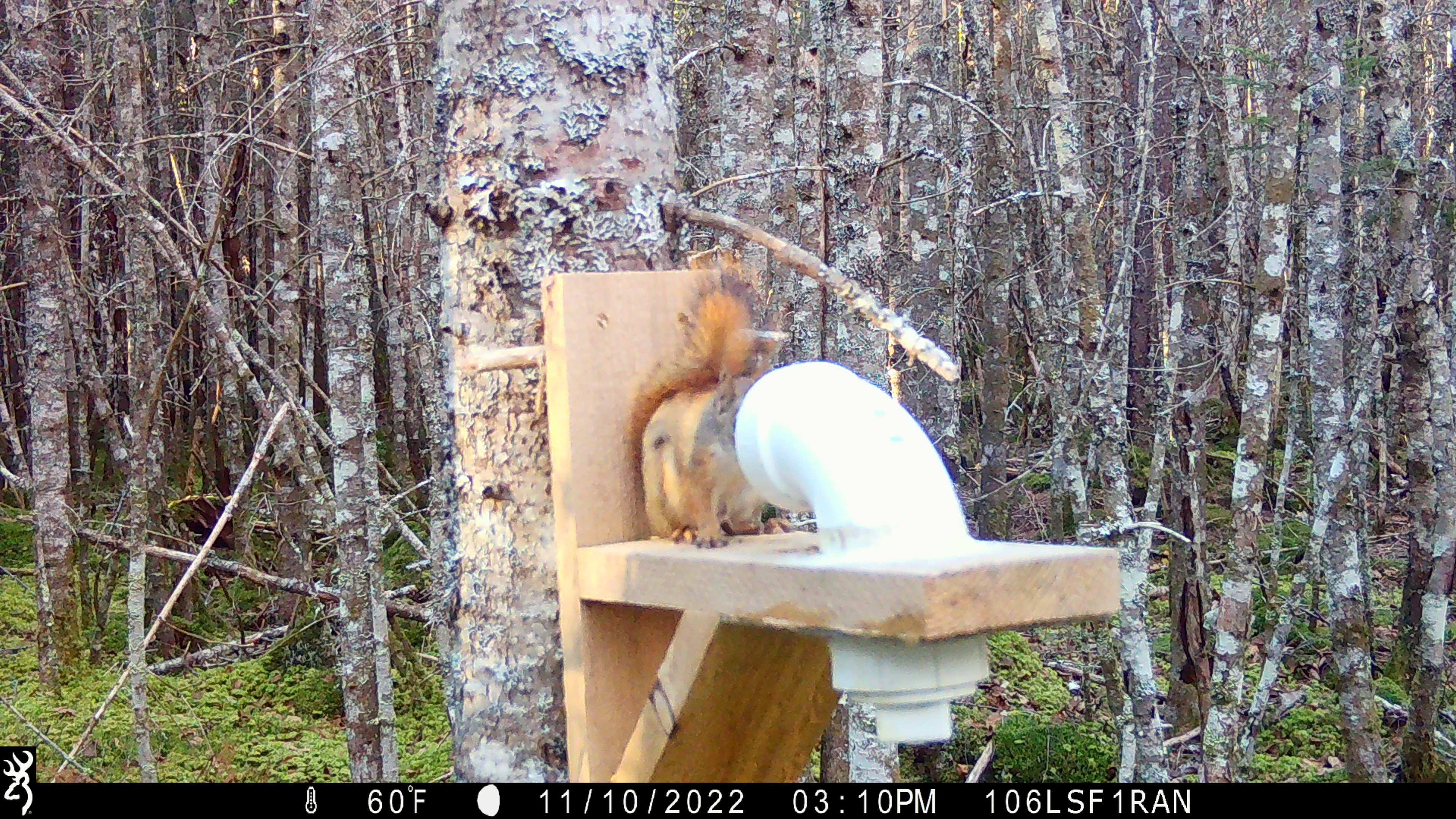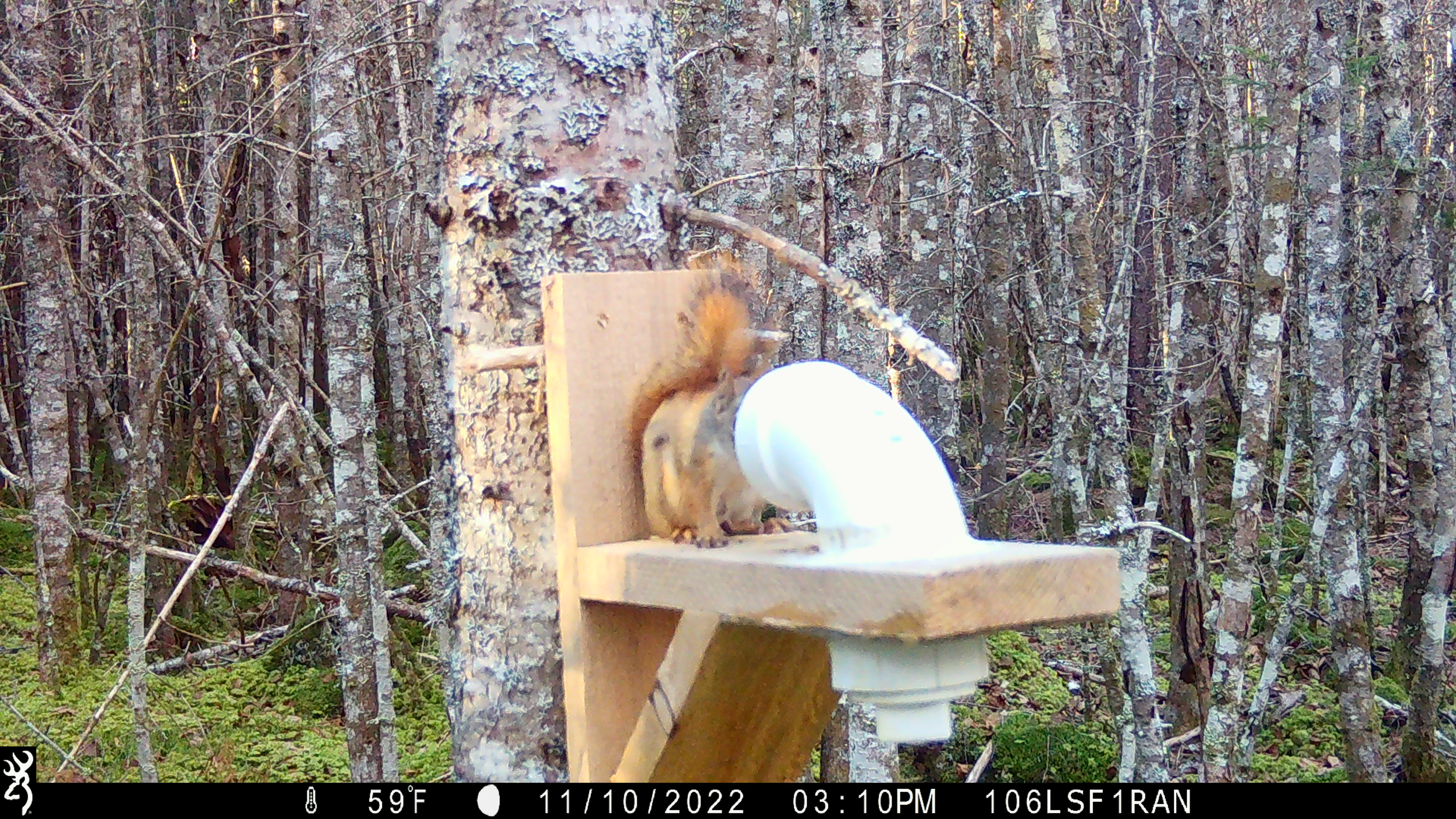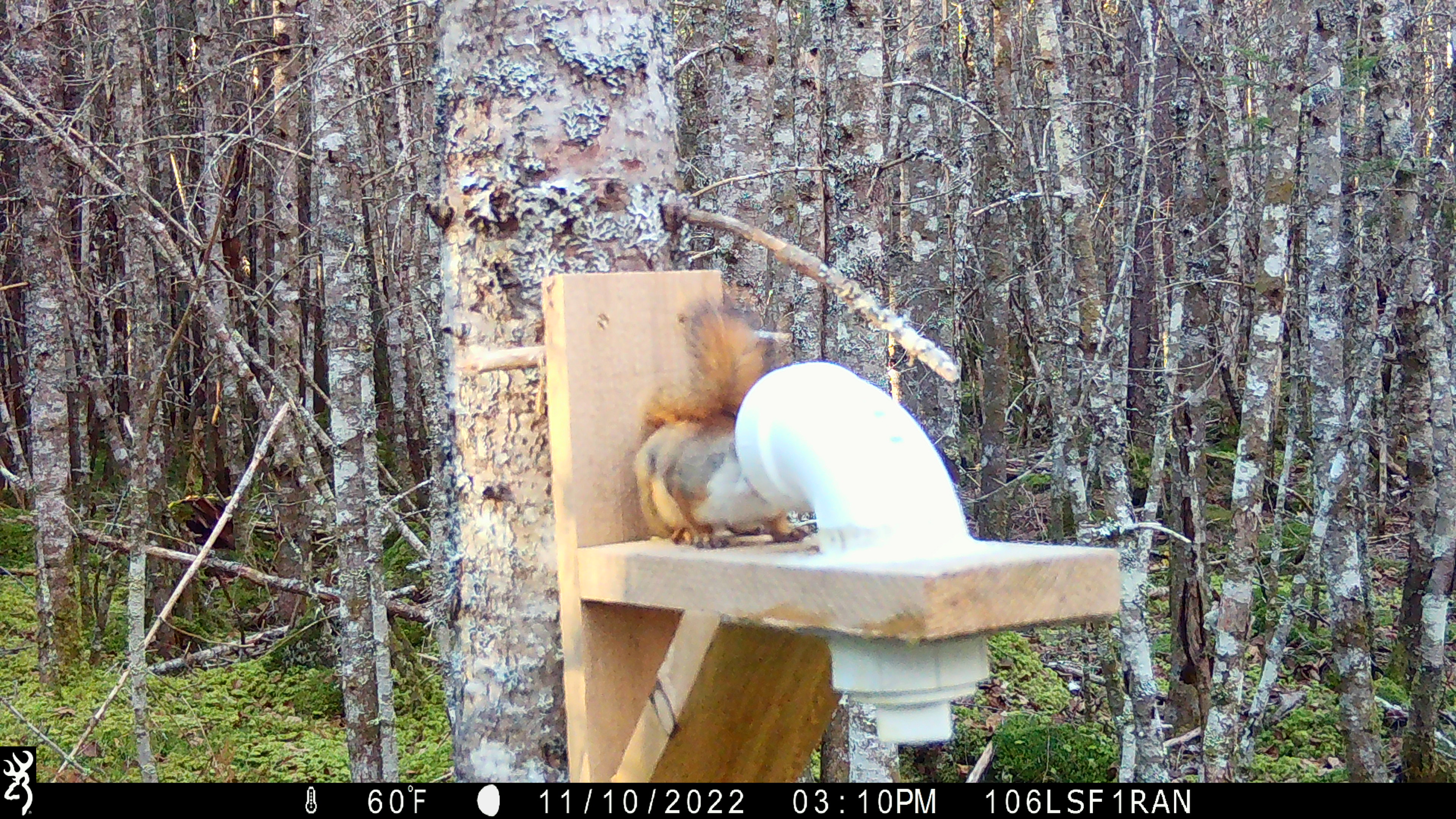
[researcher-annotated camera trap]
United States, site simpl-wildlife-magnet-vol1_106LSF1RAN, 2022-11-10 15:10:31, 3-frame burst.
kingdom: Animalia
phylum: Chordata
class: Mammalia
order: Rodentia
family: Sciuridae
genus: Tamiasciurus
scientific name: Tamiasciurus hudsonicus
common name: red squirrel